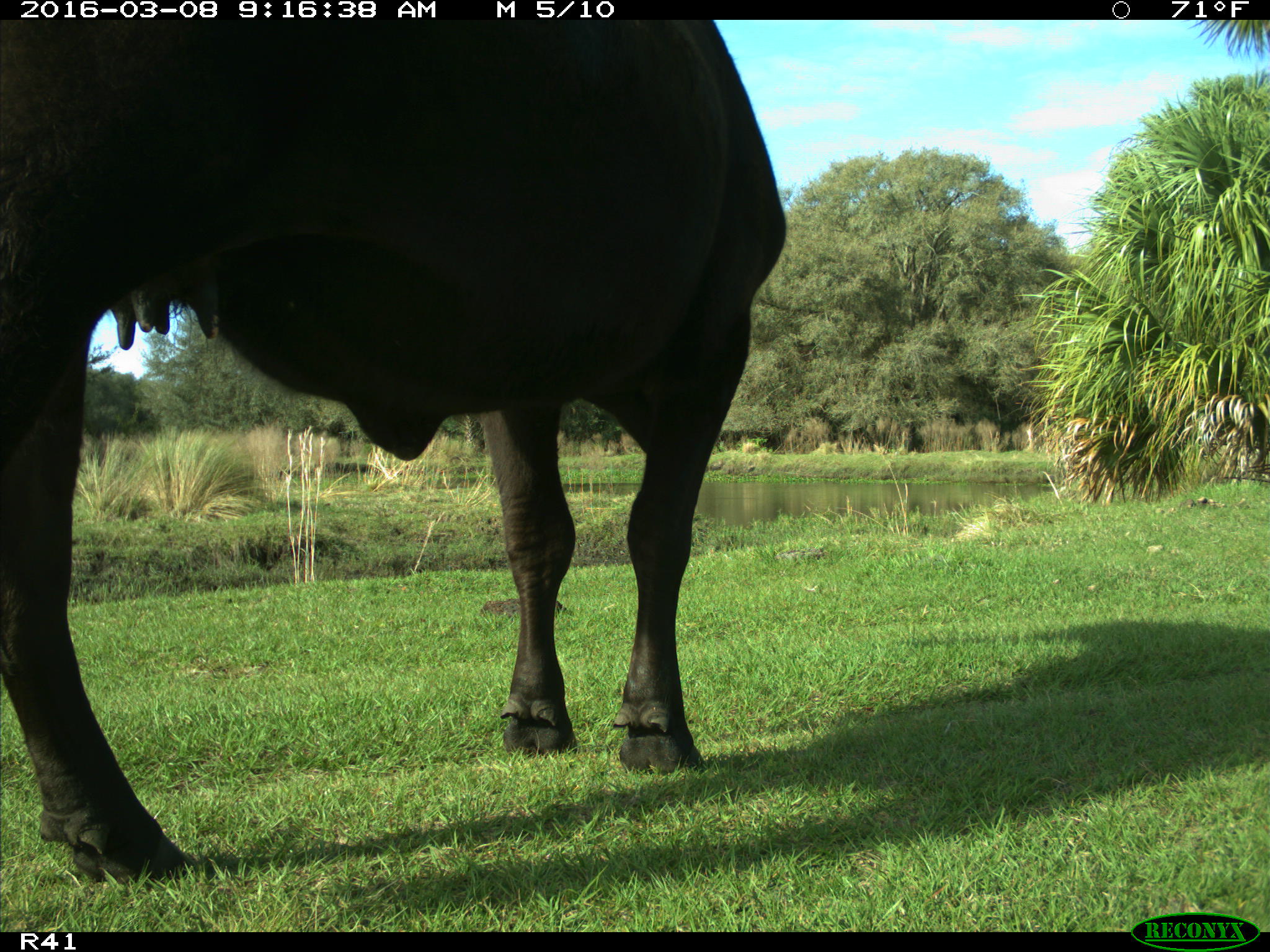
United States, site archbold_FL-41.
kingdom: Animalia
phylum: Chordata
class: Mammalia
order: Artiodactyla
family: Bovidae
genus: Bos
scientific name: Bos taurus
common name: domestic cow